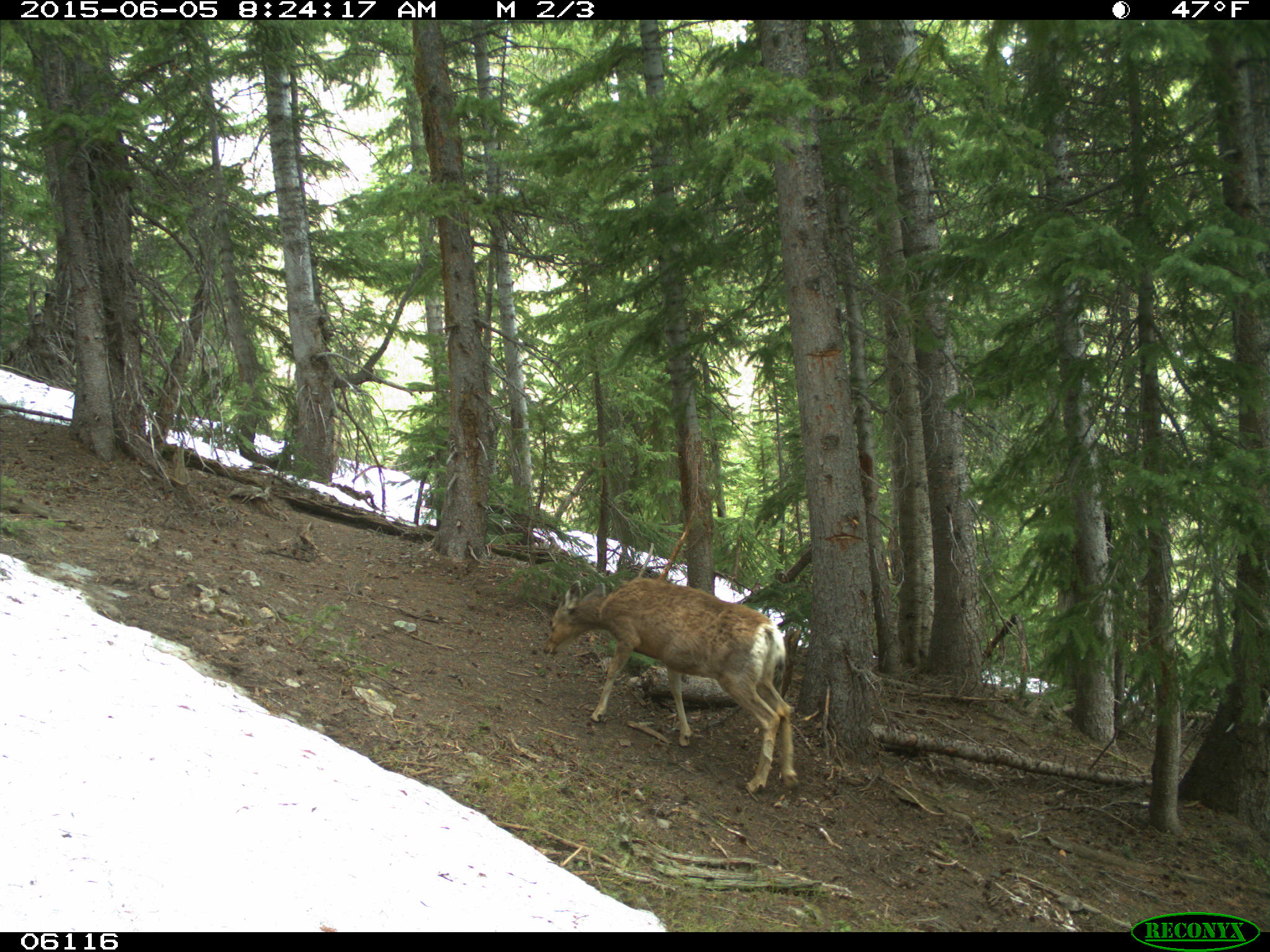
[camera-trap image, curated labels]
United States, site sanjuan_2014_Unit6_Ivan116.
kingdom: Animalia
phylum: Chordata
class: Mammalia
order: Artiodactyla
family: Cervidae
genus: Odocoileus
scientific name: Odocoileus hemionus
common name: mule deer